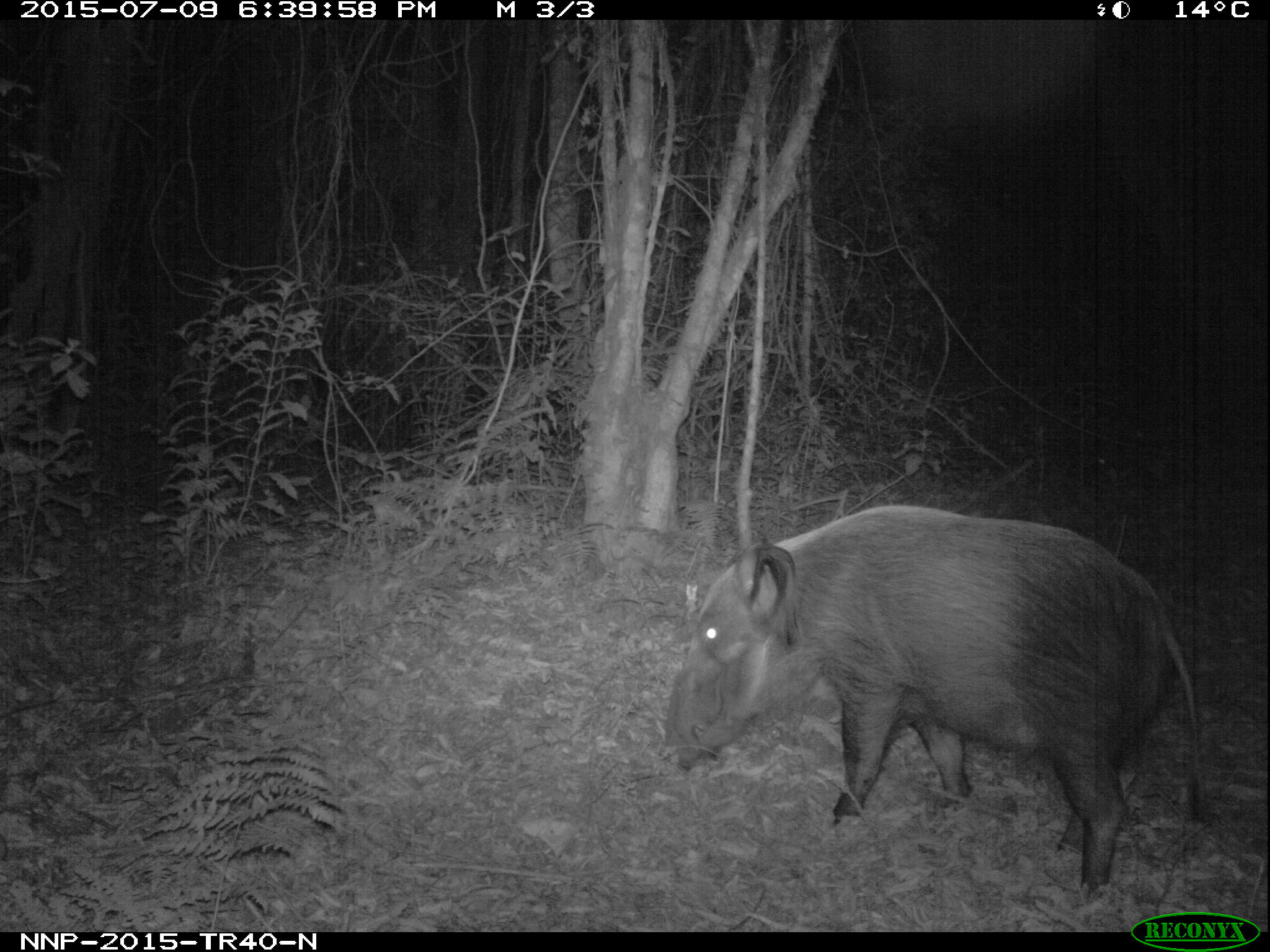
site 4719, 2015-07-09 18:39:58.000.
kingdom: Animalia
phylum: Chordata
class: Mammalia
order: Artiodactyla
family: Suidae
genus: Potamochoerus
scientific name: Potamochoerus larvatus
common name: bushpig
Potamochoerus larvatus (bushpig), count 1.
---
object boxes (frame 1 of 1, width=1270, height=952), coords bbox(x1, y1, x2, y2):
potamochoerus larvatus: bbox(655, 504, 1205, 899)